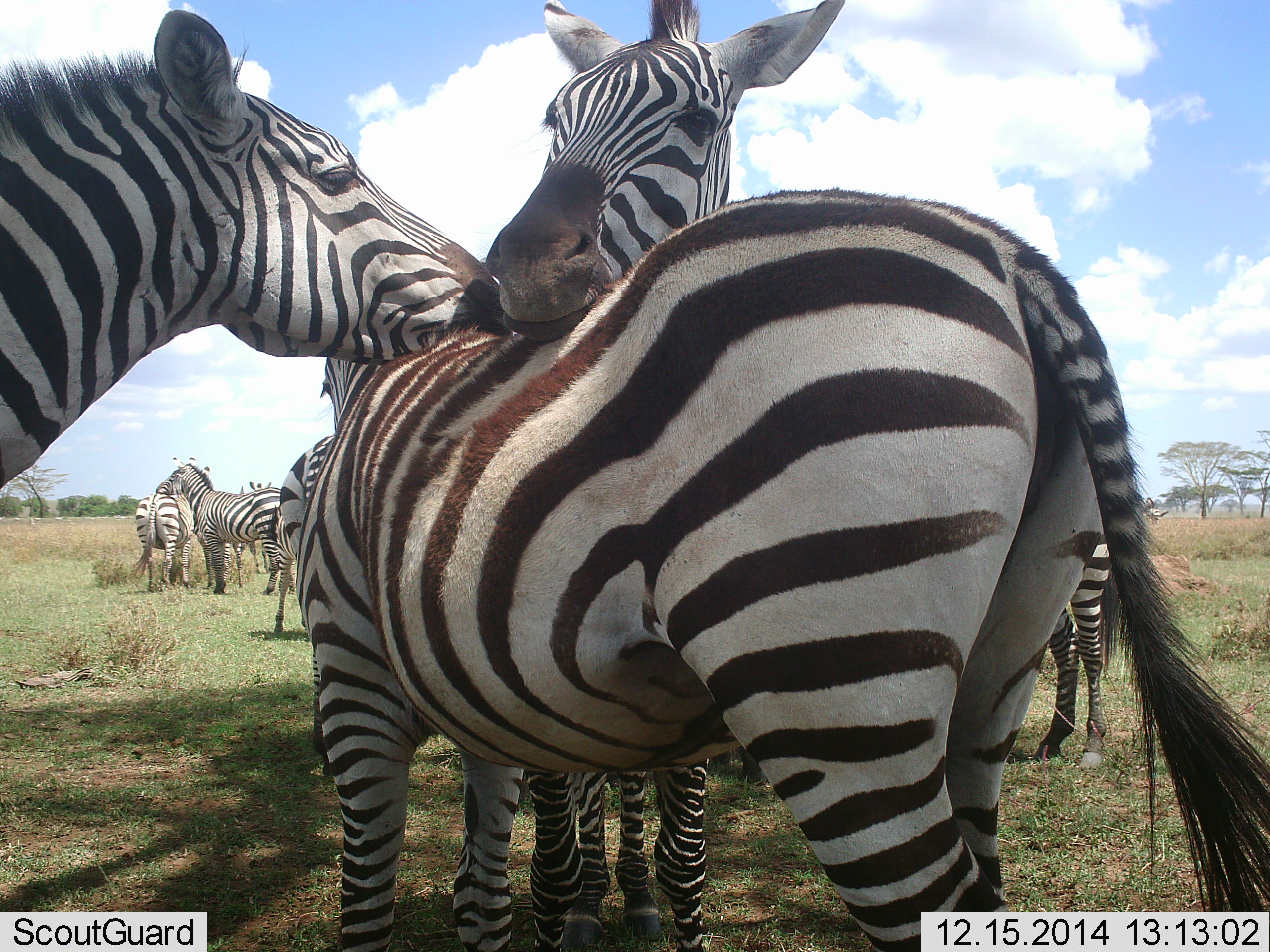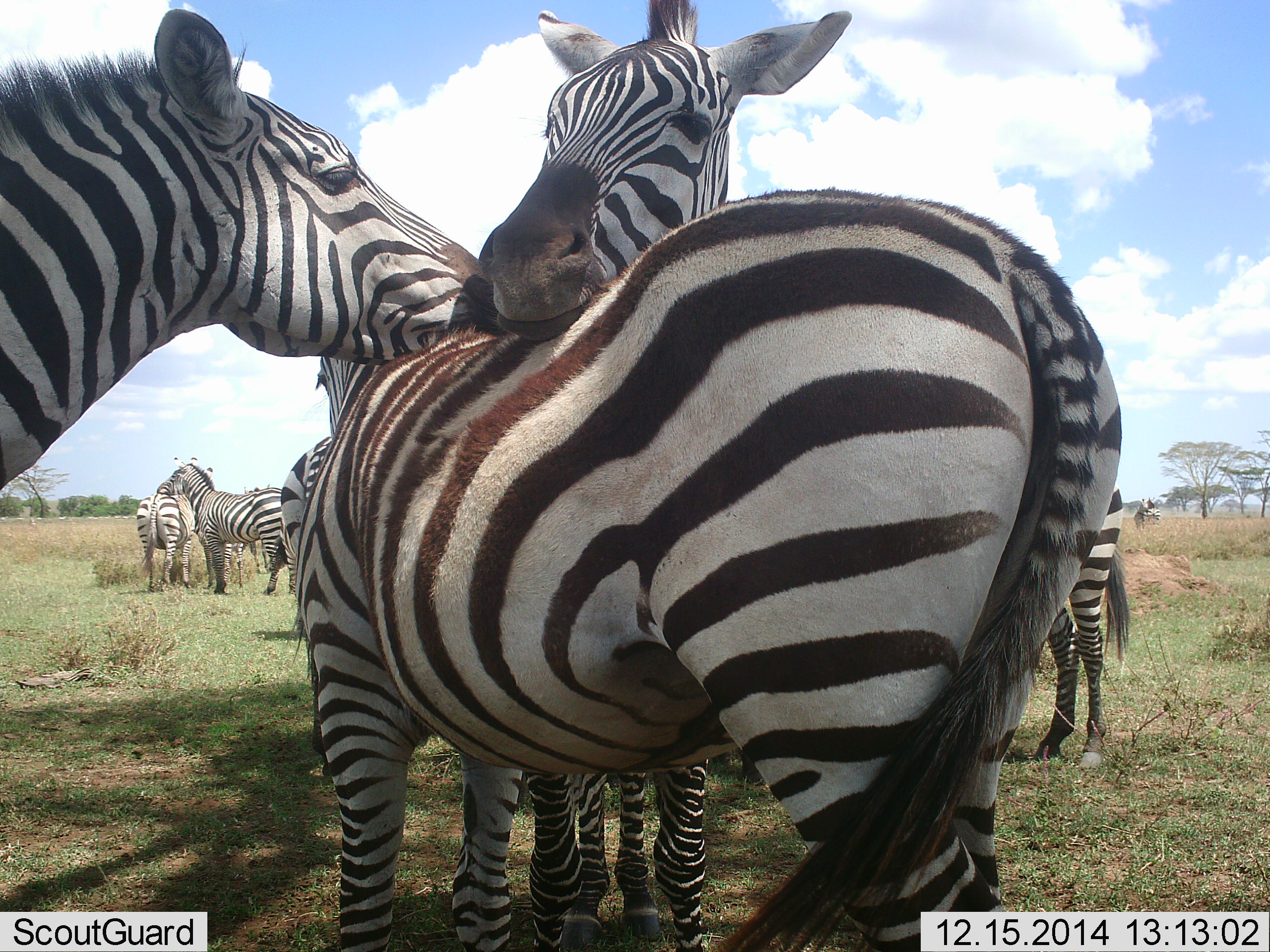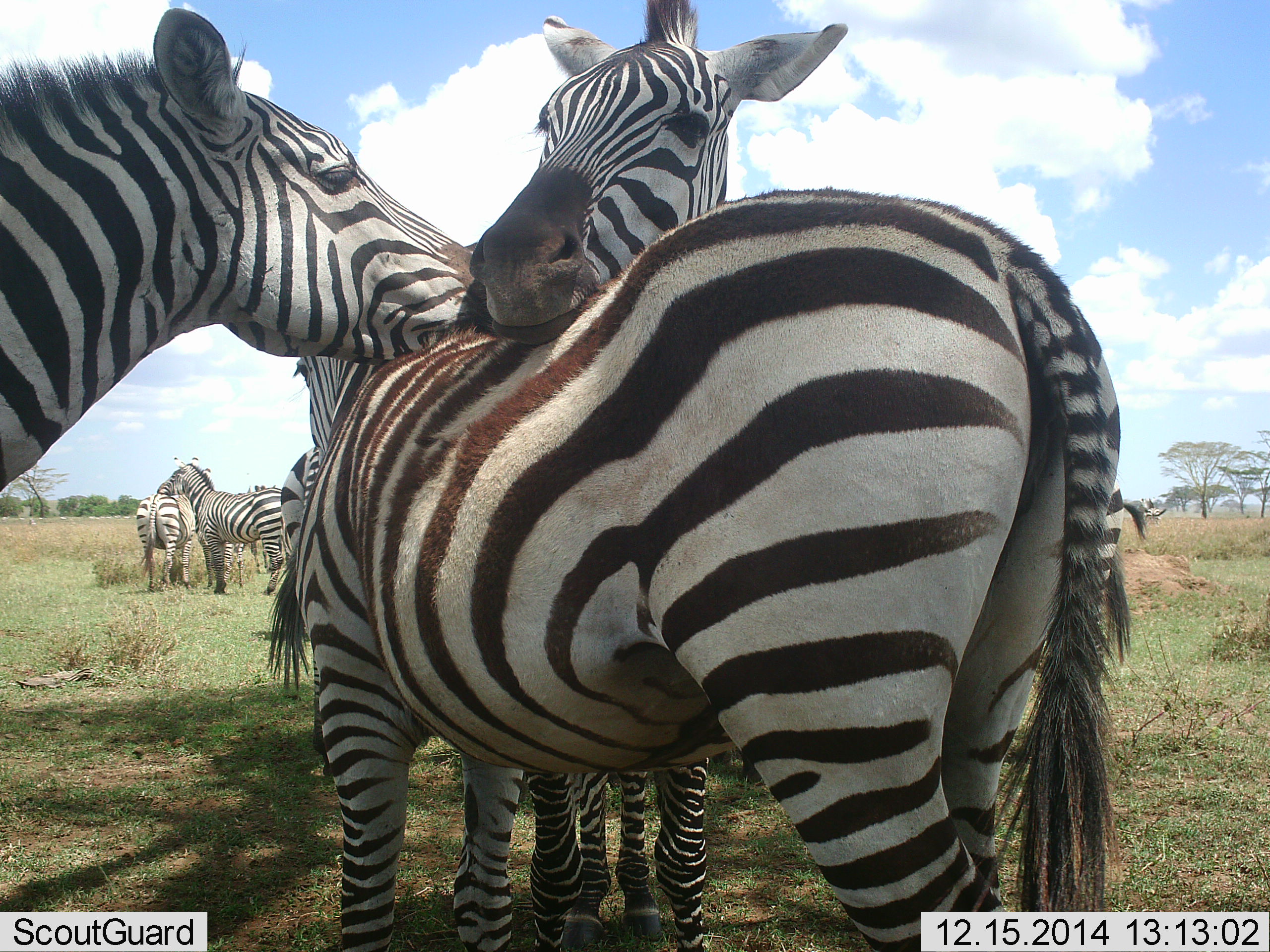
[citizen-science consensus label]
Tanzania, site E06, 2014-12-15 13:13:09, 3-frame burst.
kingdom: Animalia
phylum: Chordata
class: Mammalia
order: Perissodactyla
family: Equidae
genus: Equus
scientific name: Equus quagga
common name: plains zebra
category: zebra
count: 6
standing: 90%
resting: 0%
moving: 0%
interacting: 70%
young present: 0%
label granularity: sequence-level